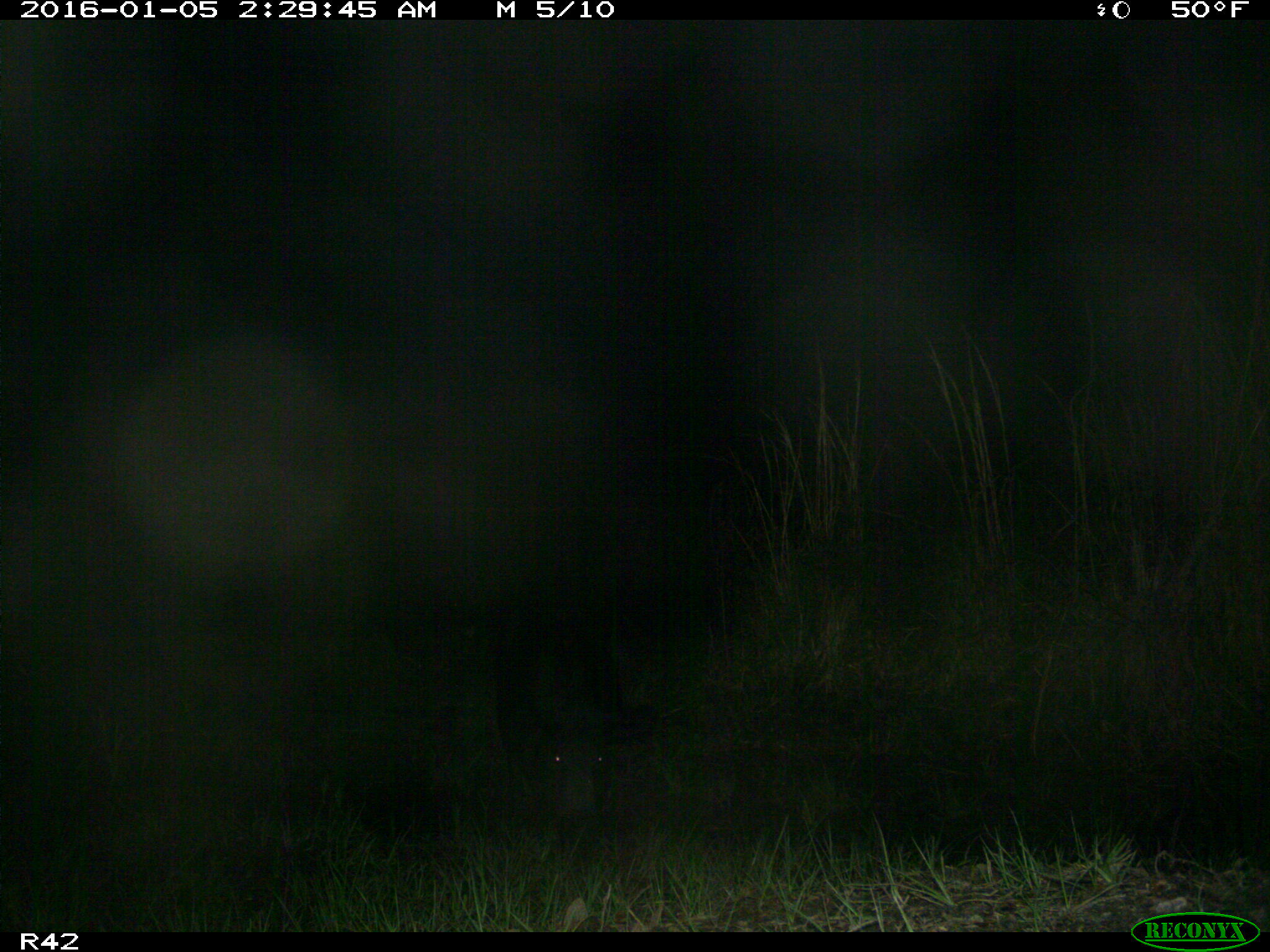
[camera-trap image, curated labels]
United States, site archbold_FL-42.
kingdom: Animalia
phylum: Chordata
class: Mammalia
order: Artiodactyla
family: Suidae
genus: Sus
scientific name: Sus scrofa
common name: wild boar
Sus scrofa (wild boar).